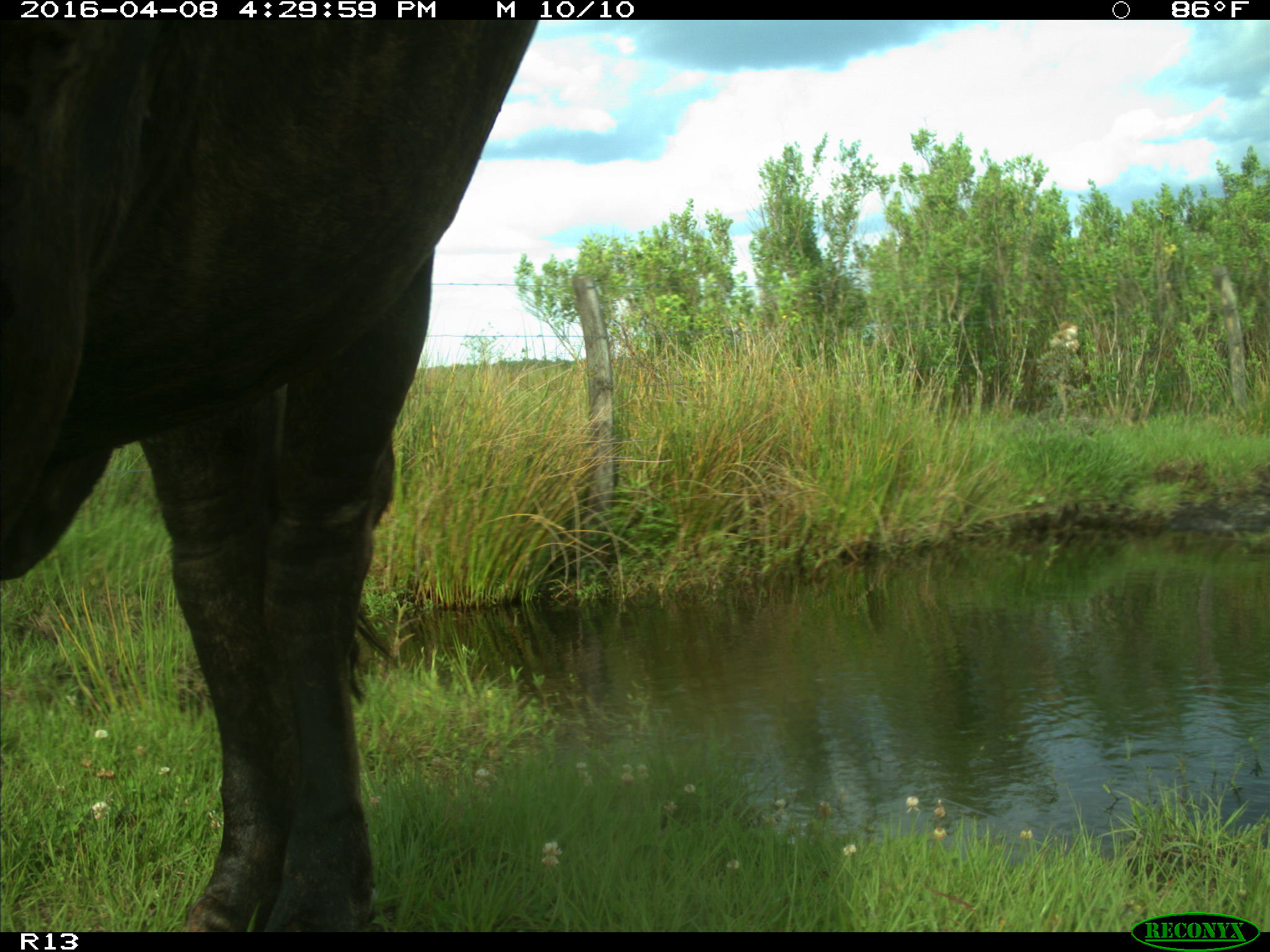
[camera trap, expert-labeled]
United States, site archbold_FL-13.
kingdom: Animalia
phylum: Chordata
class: Mammalia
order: Artiodactyla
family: Bovidae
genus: Bos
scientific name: Bos taurus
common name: domestic cow